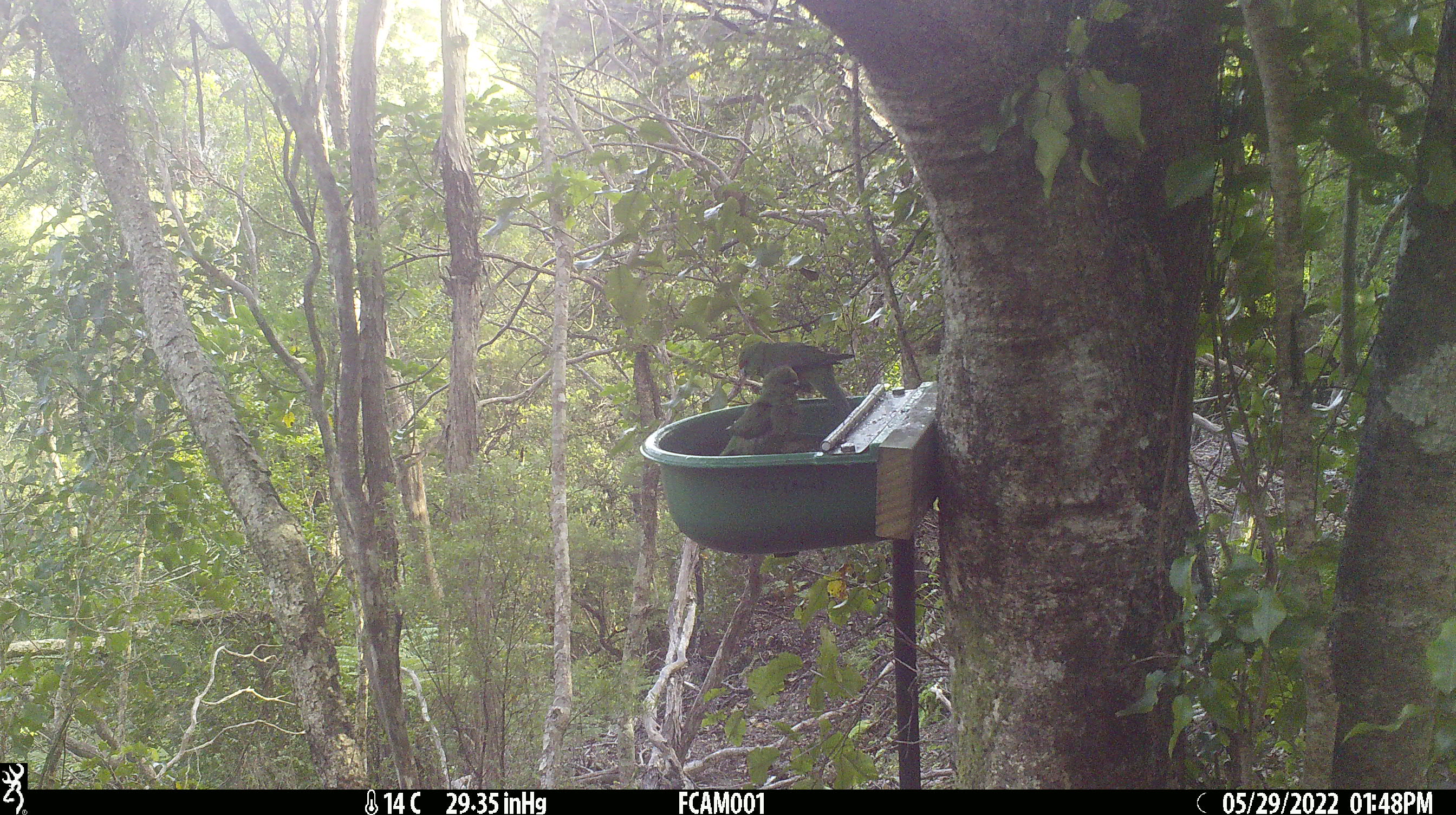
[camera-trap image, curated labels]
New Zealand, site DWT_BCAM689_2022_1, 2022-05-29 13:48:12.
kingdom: Animalia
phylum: Chordata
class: Aves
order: Psittaciformes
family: Psittaculidae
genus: Cyanoramphus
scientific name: Cyanoramphus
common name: parakeet